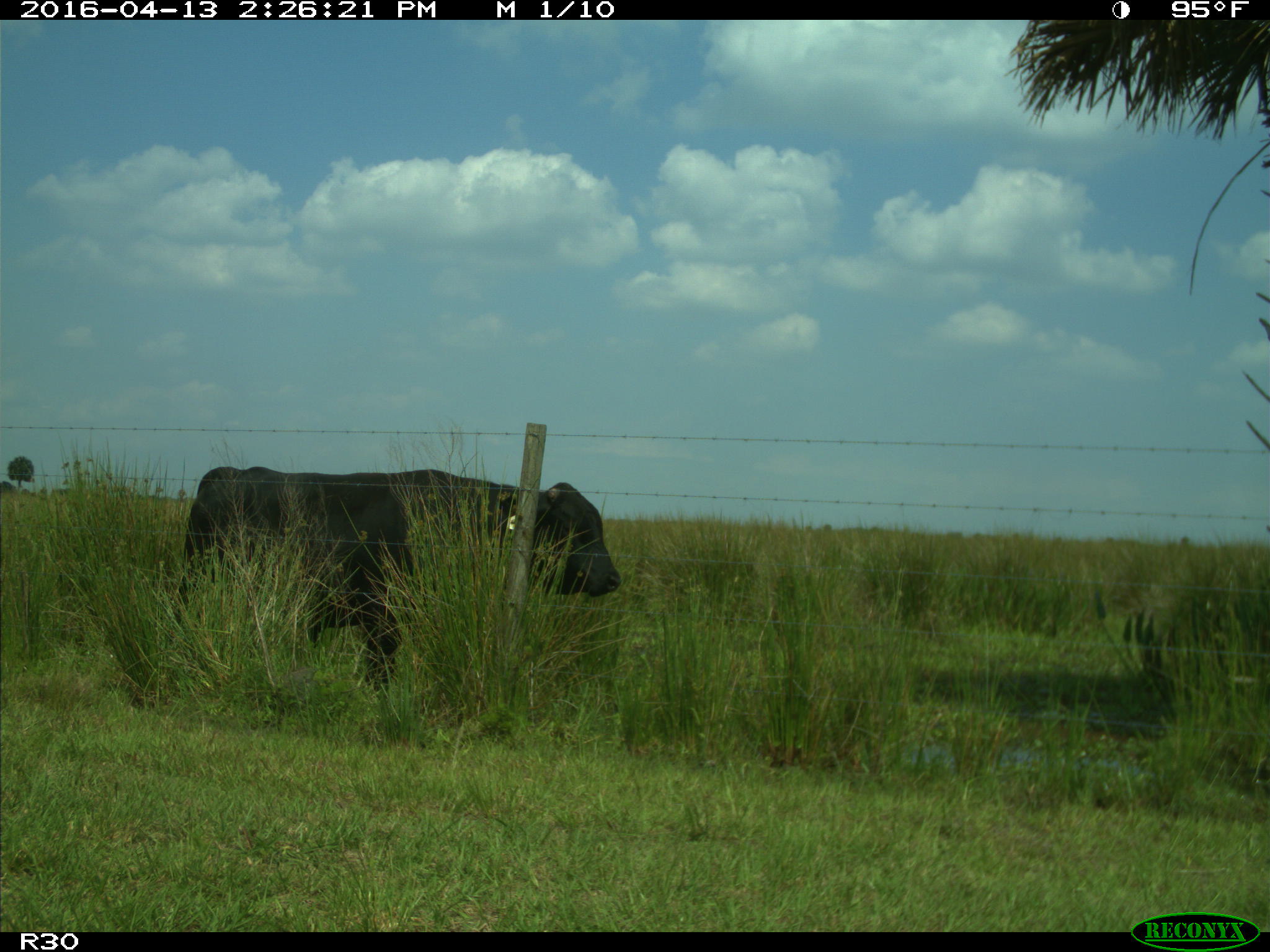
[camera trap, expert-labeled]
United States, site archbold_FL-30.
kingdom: Animalia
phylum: Chordata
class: Mammalia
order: Artiodactyla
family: Bovidae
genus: Bos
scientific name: Bos taurus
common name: domestic cow